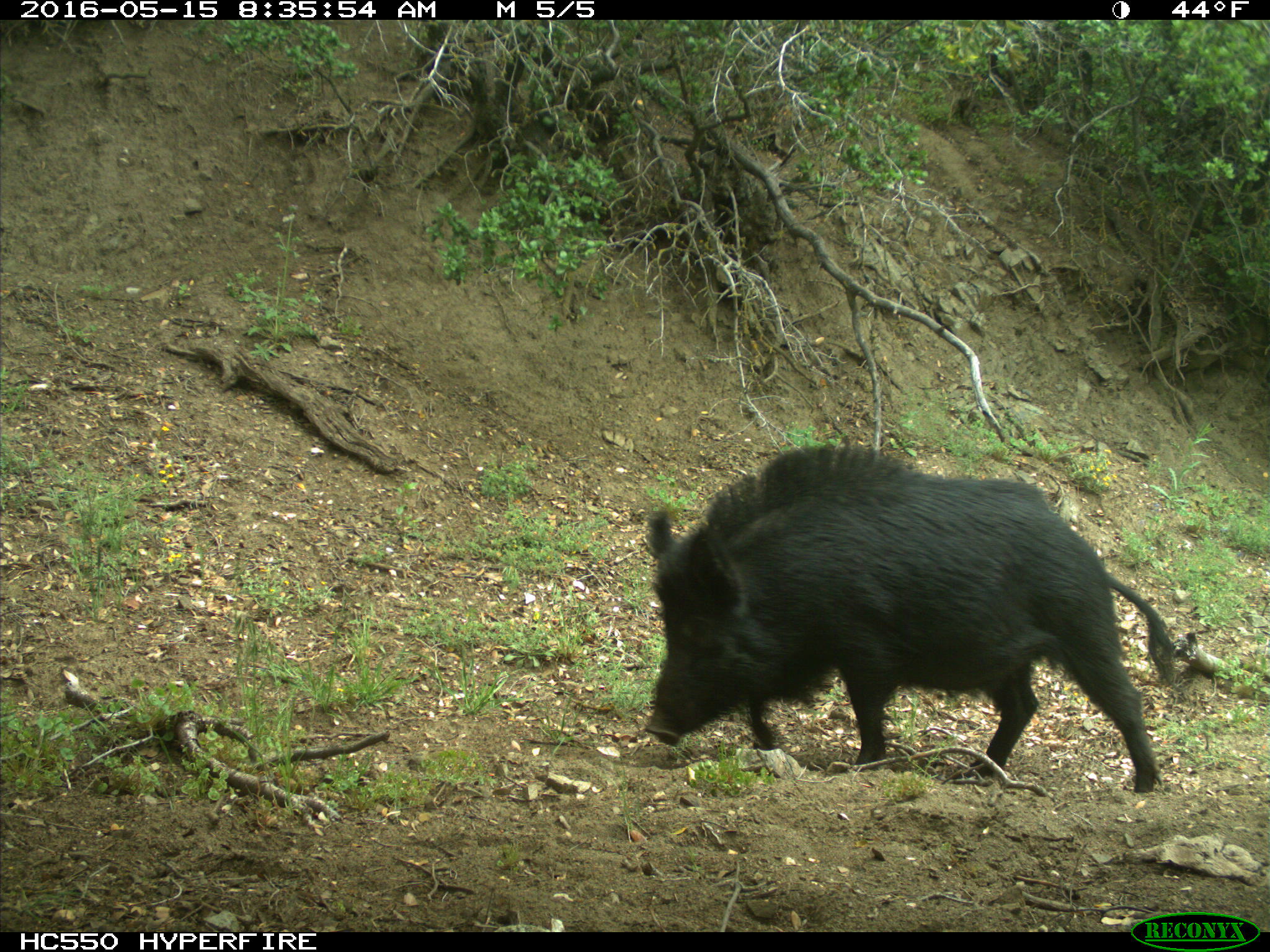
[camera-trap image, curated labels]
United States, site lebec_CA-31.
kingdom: Animalia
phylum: Chordata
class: Mammalia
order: Artiodactyla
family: Suidae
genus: Sus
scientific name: Sus scrofa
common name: wild boar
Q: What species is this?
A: Sus scrofa (wild boar).